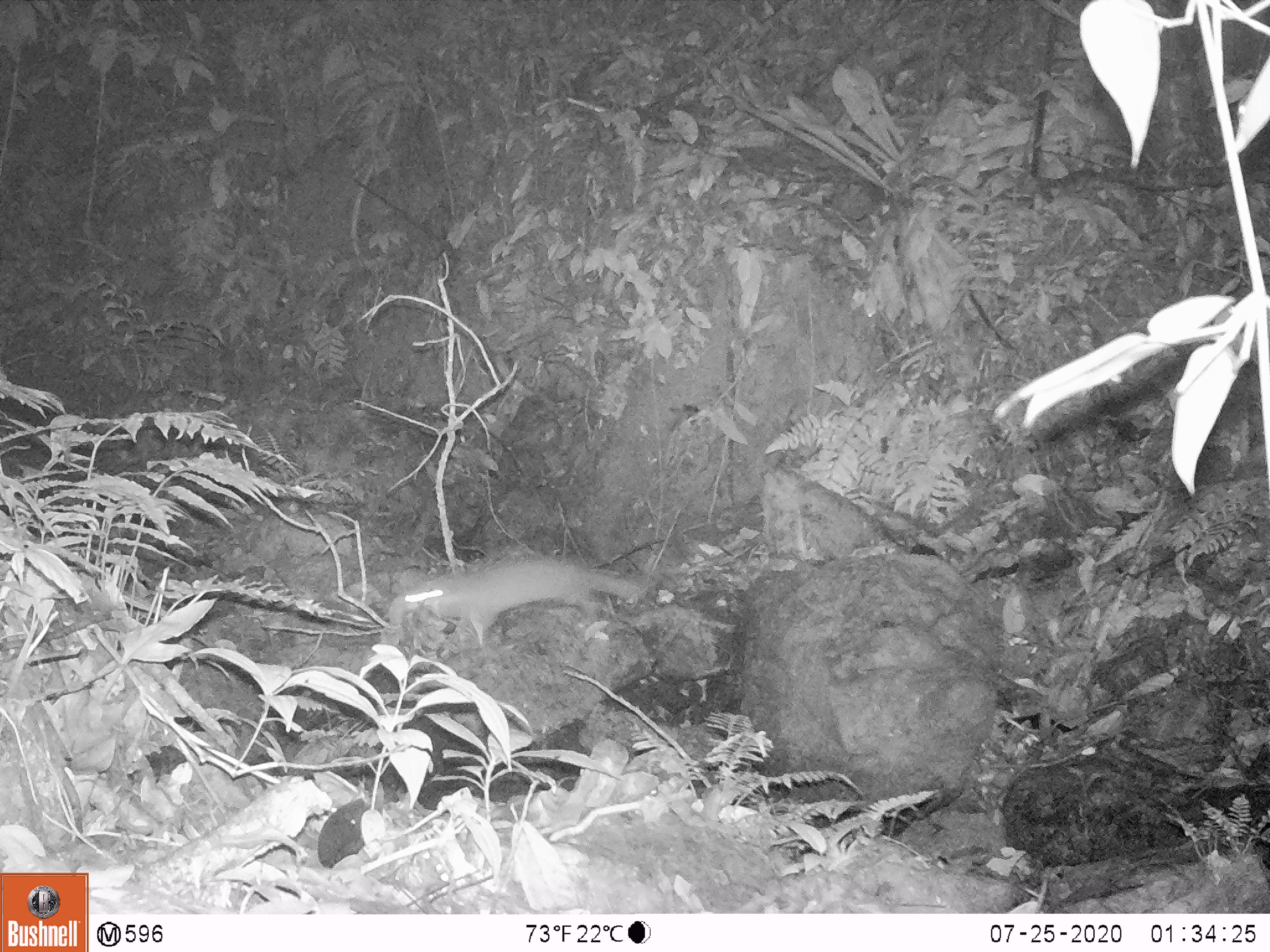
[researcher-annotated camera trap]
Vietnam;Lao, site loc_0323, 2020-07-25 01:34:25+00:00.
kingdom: Animalia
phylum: Chordata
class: Mammalia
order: Carnivora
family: Mustelidae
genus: Melogale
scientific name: Melogale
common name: ferret badger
Ferret badger (Melogale). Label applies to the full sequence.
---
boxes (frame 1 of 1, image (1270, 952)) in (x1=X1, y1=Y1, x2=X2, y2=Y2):
ferret badger: (x1=399, y1=552, x2=651, y2=647)